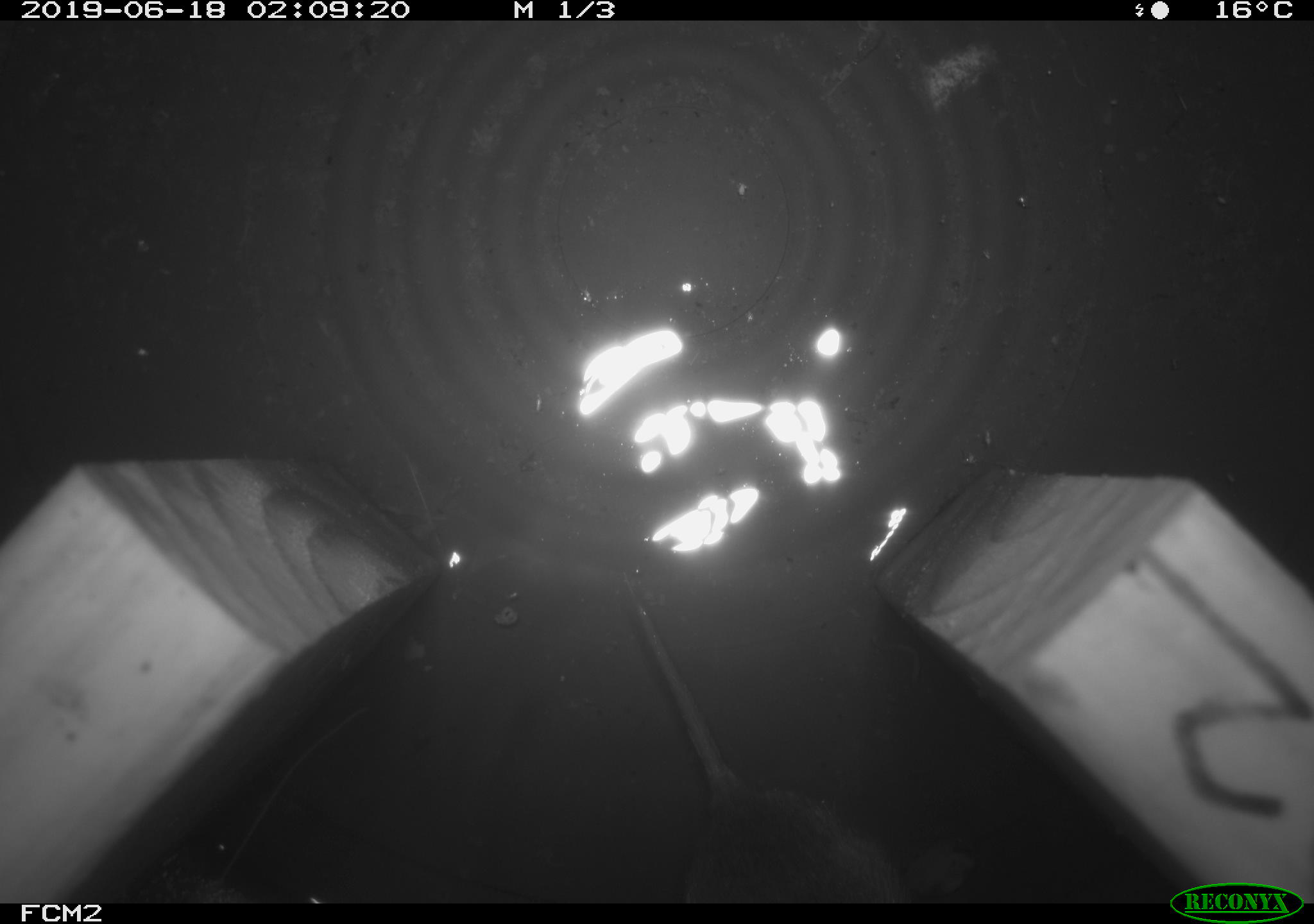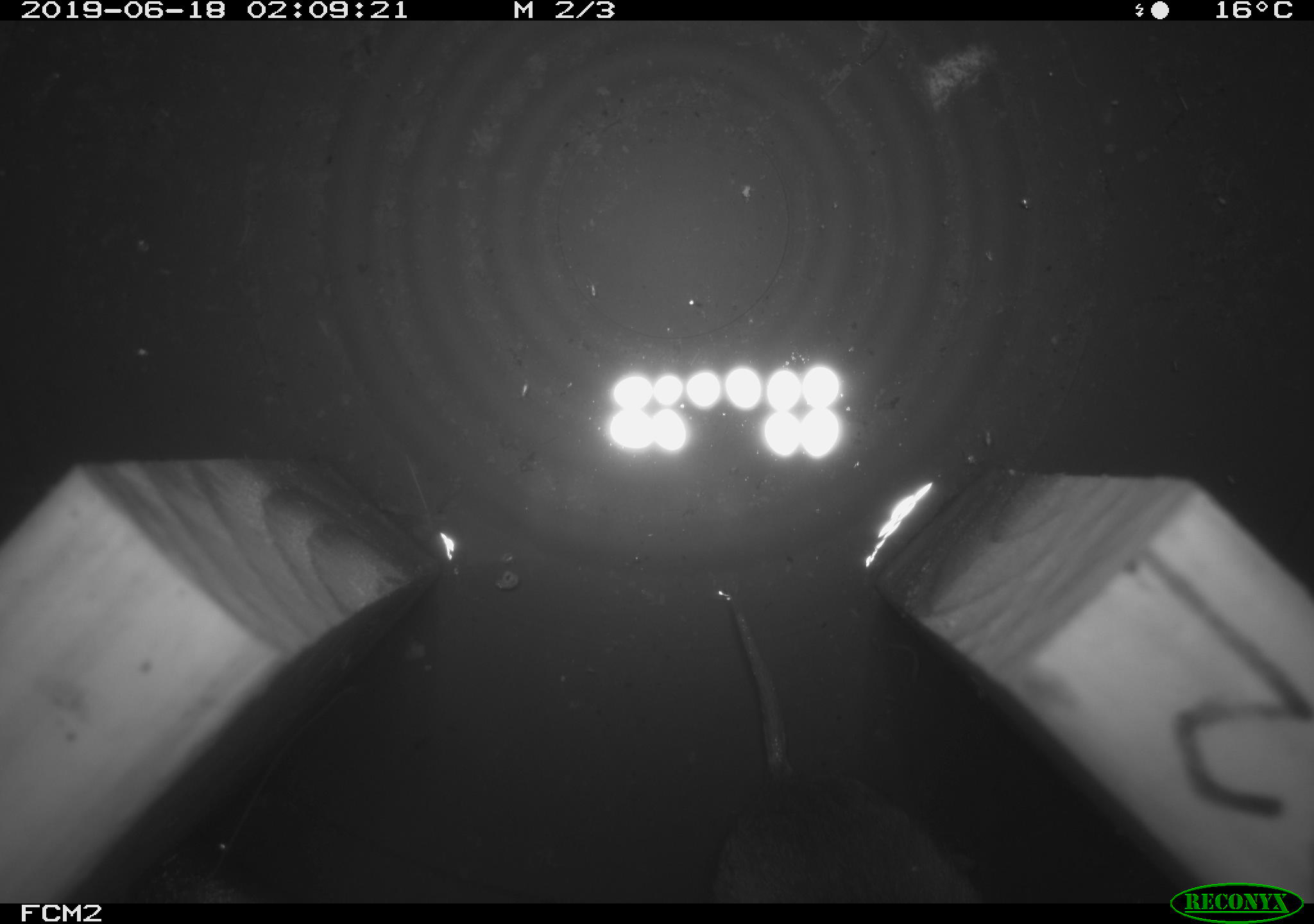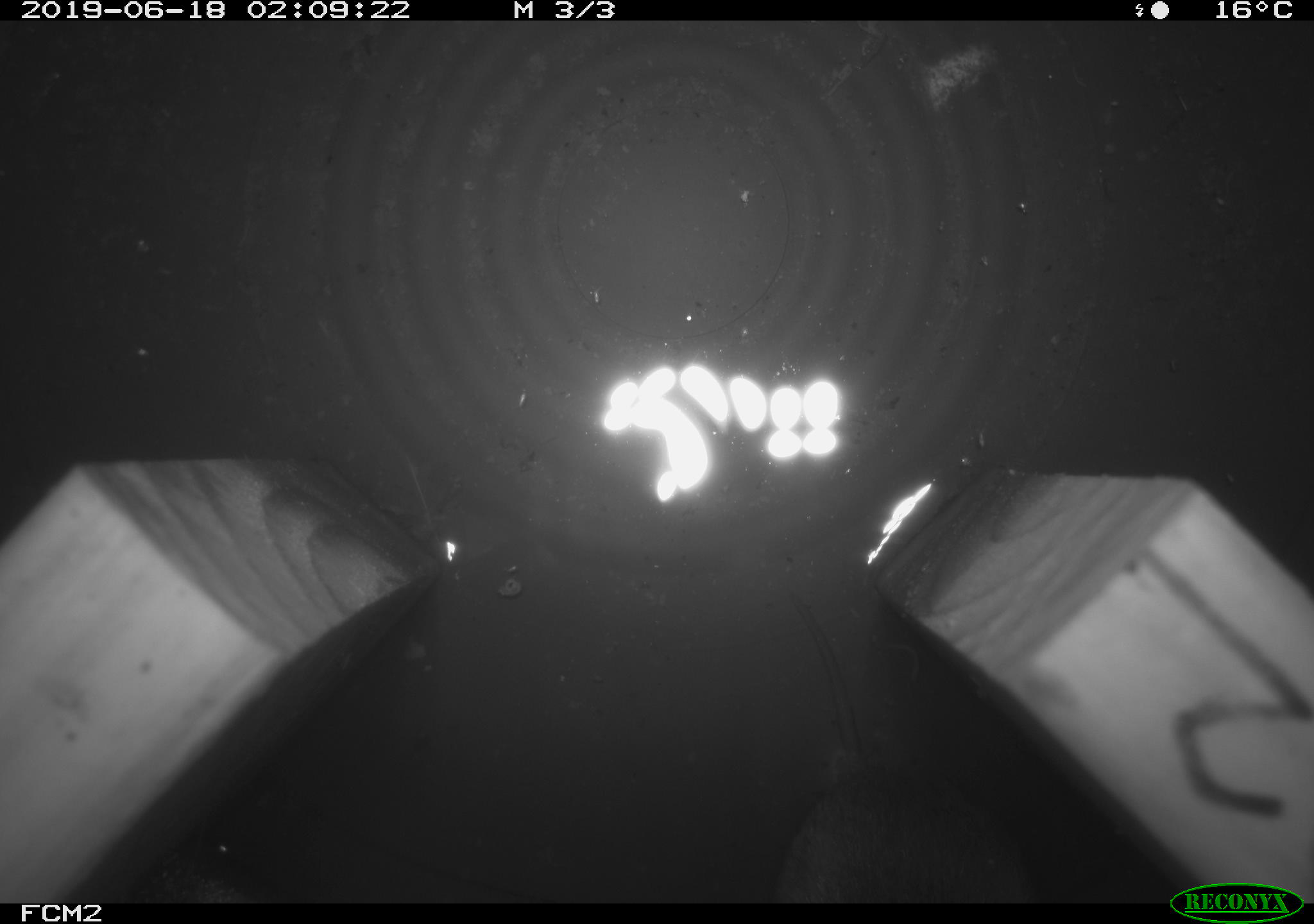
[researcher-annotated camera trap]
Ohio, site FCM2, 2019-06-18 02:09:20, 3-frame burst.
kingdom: Animalia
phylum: Chordata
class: Mammalia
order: Rodentia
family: Cricetidae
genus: Microtus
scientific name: Microtus pennsylvanicus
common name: meadow vole